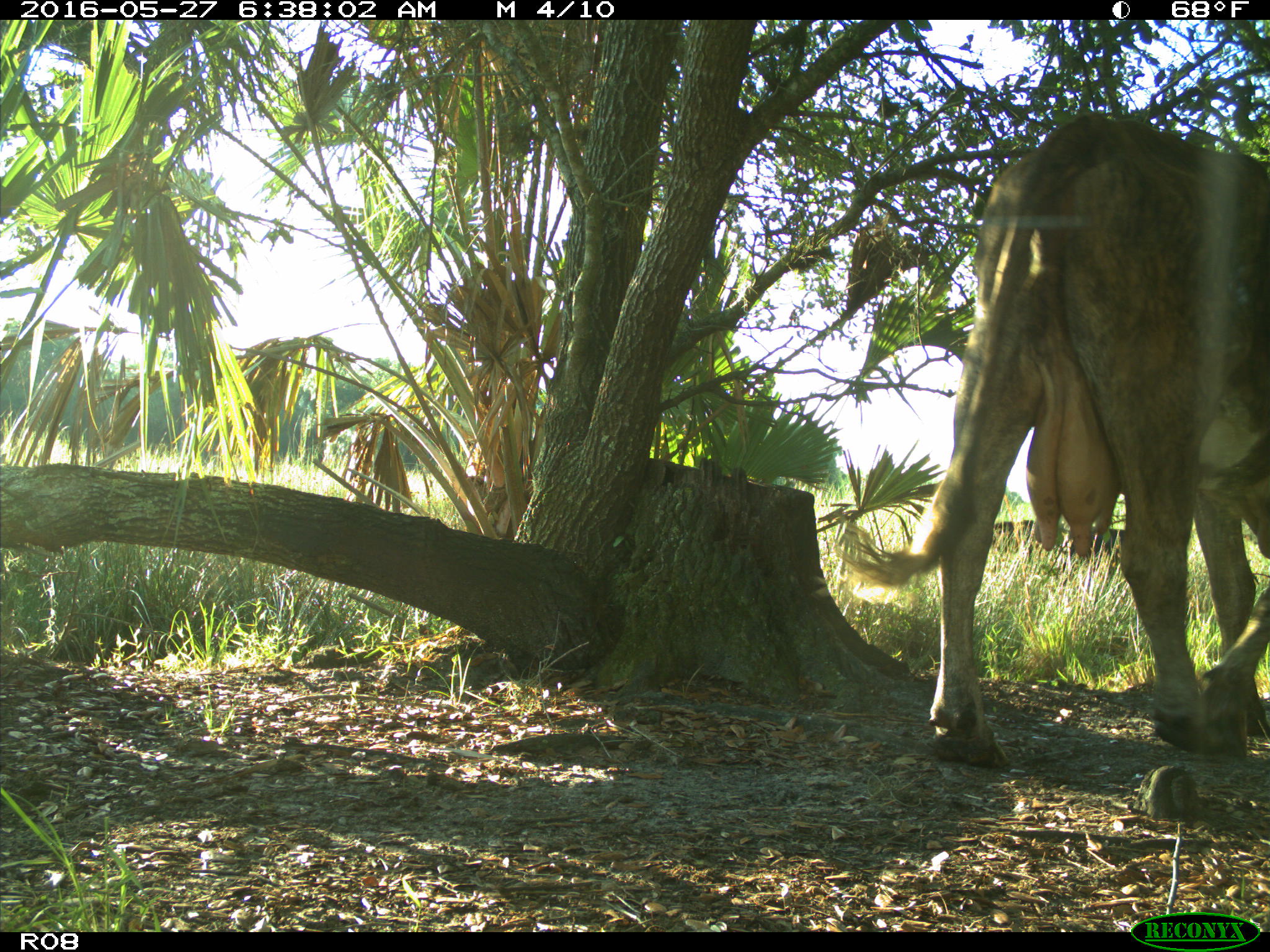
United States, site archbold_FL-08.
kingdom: Animalia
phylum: Chordata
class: Mammalia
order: Artiodactyla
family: Bovidae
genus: Bos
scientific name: Bos taurus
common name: domestic cow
Bos taurus (domestic cow).